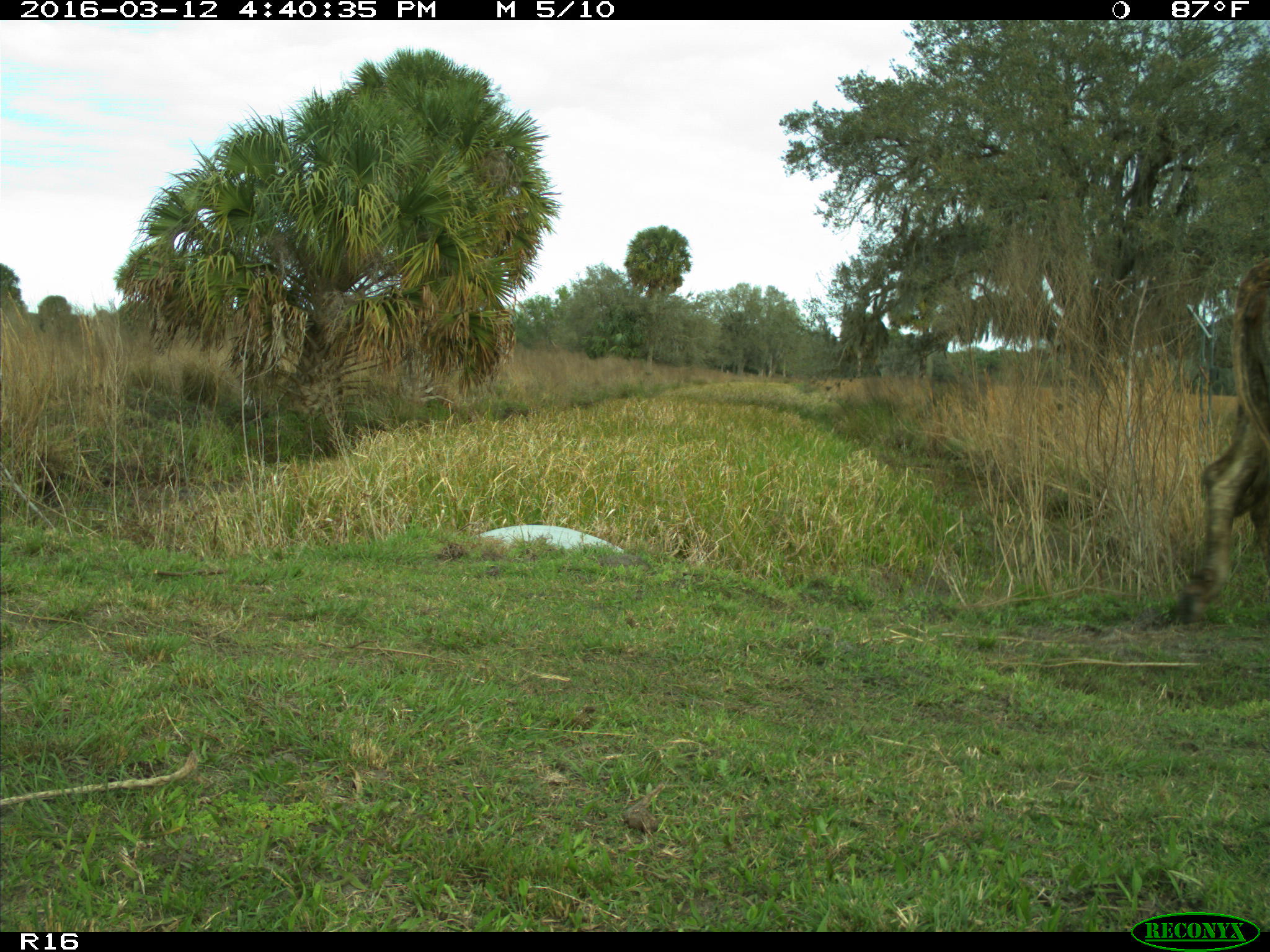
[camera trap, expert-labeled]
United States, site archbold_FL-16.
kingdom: Animalia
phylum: Chordata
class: Mammalia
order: Artiodactyla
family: Bovidae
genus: Bos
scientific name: Bos taurus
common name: domestic cow